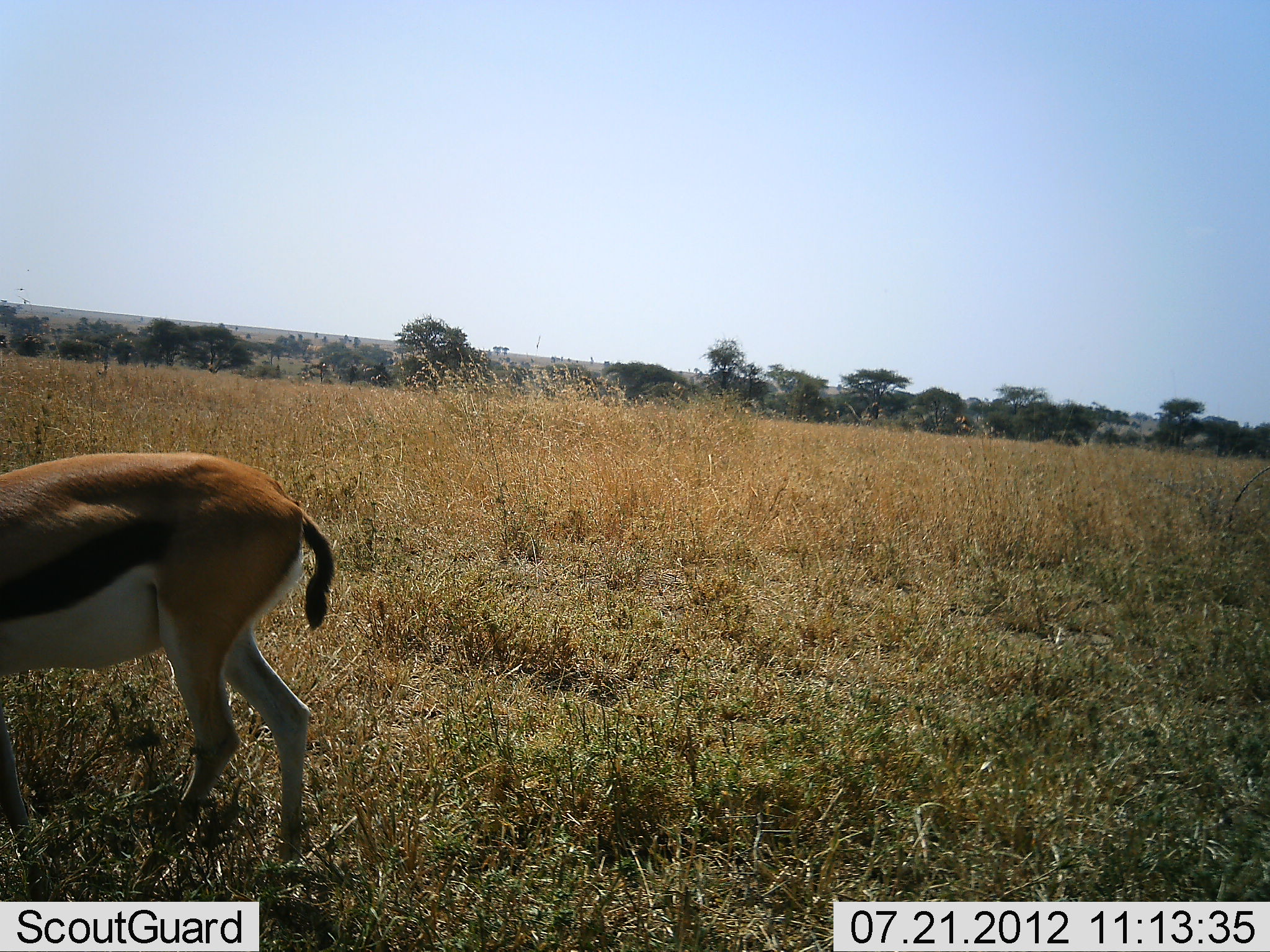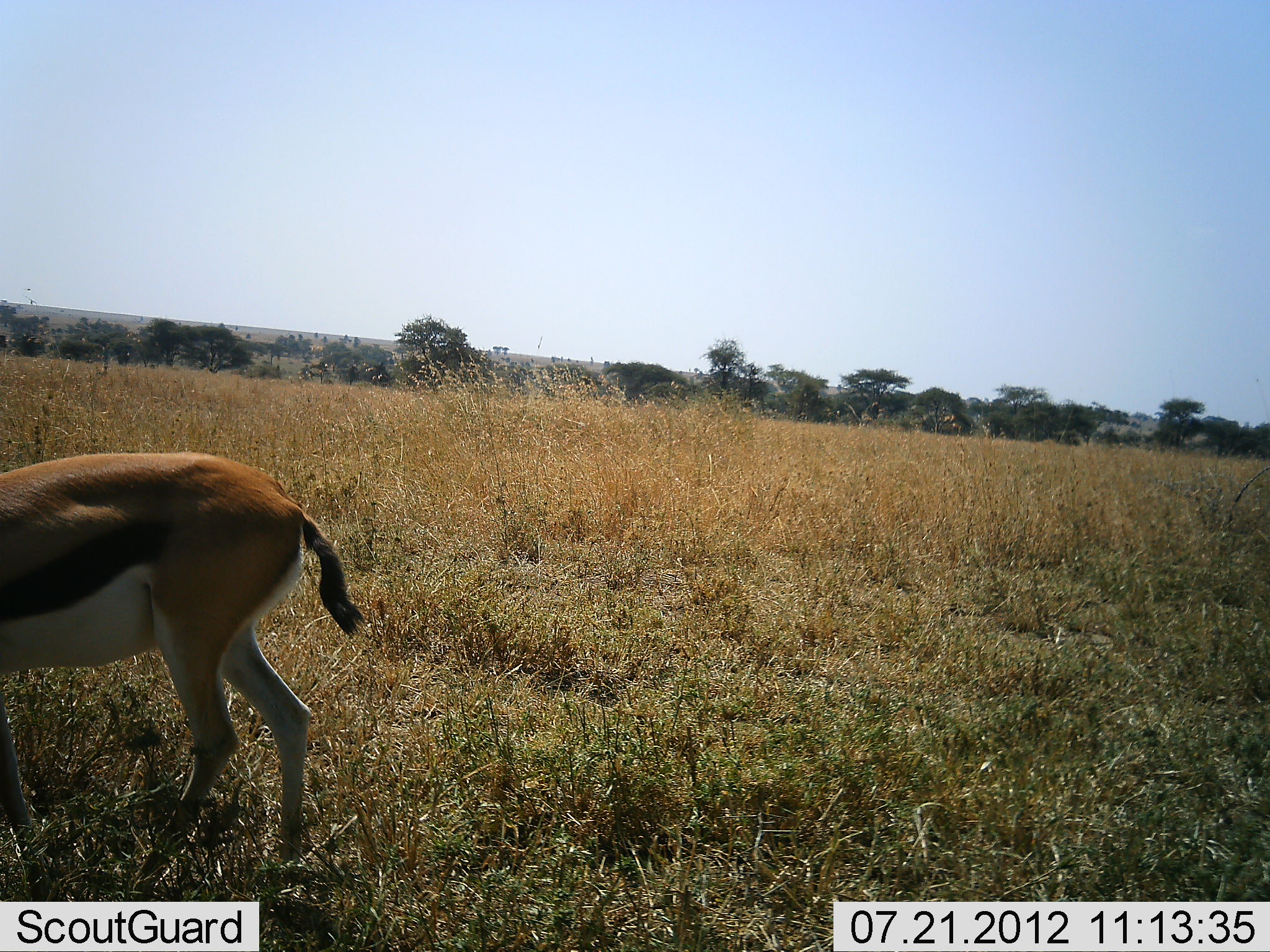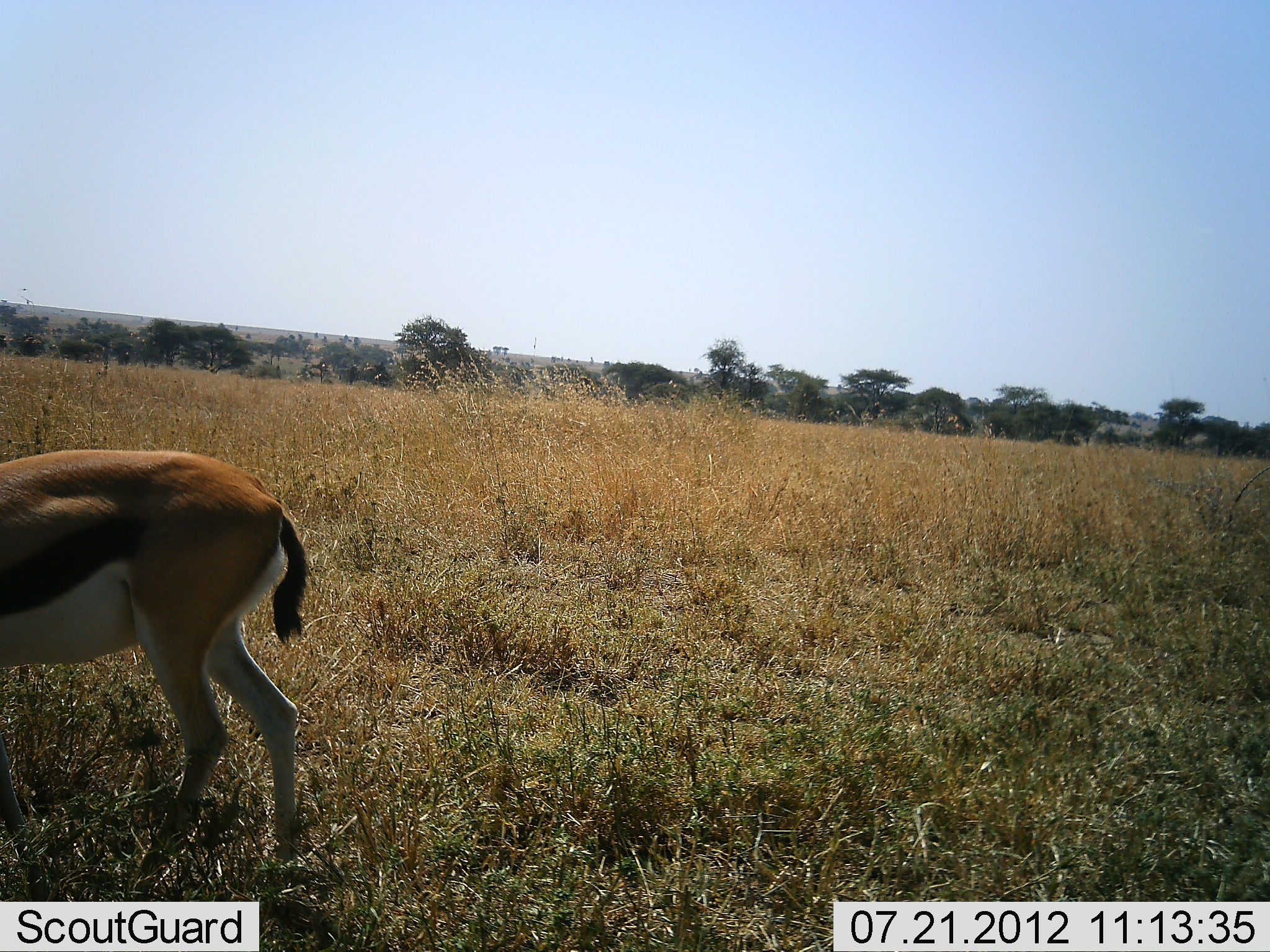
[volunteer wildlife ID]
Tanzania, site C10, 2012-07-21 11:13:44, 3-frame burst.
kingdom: Animalia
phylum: Chordata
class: Mammalia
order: Artiodactyla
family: Bovidae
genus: Eudorcas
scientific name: Eudorcas thomsonii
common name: thomson's gazelle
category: gazellethomsons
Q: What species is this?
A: Gazellethomsons (thomson's gazelle) (Eudorcas thomsonii).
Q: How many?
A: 1.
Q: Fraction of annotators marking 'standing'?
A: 60%.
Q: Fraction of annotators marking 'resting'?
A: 0%.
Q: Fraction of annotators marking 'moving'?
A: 20%.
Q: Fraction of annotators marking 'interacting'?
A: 0%.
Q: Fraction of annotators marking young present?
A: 0%.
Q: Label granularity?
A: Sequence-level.